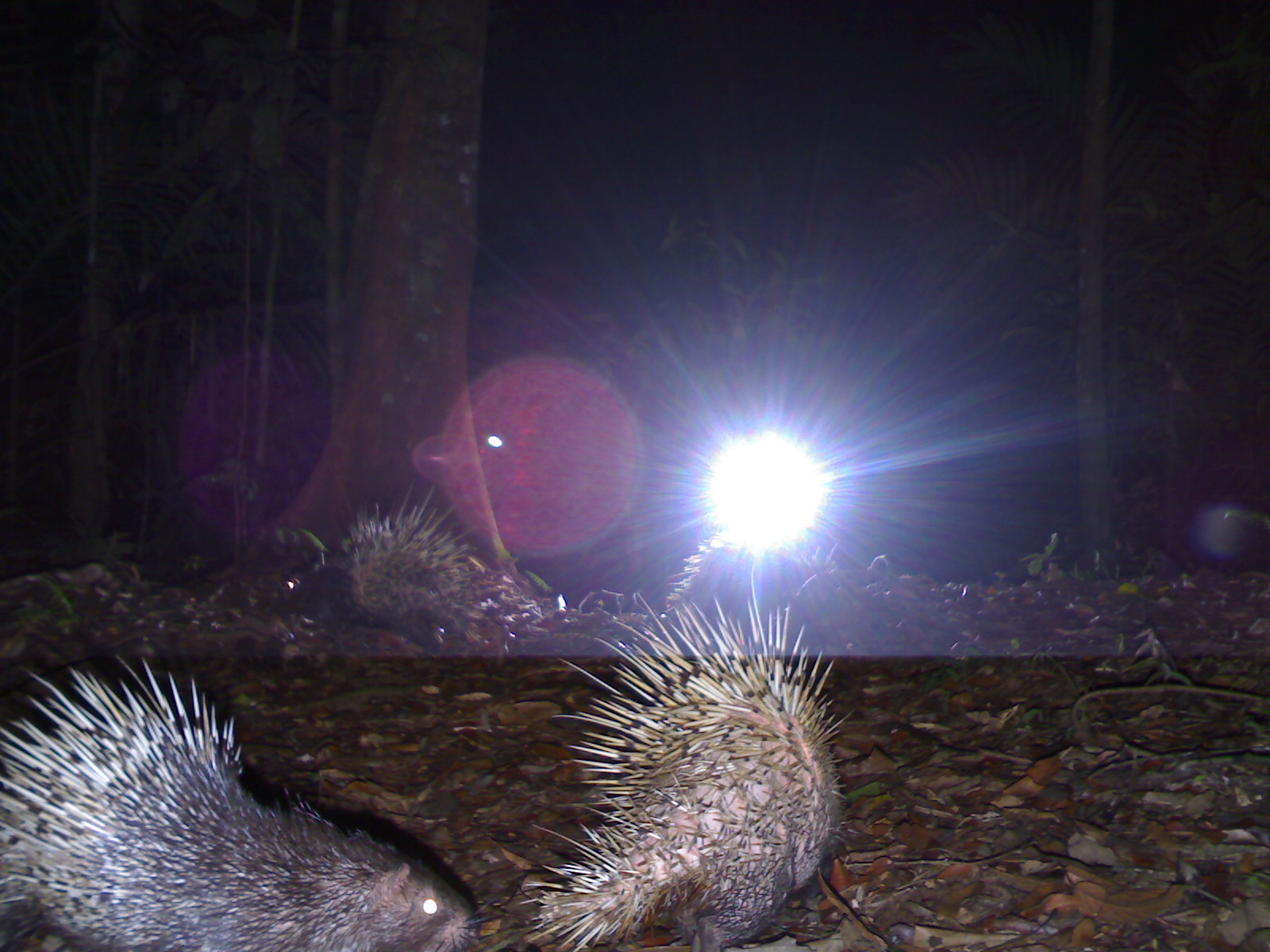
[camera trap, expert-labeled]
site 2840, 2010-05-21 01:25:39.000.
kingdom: Animalia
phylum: Chordata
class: Mammalia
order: Rodentia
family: Hystricidae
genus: Hystrix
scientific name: Hystrix brachyura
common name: east asian porcupine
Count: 3.